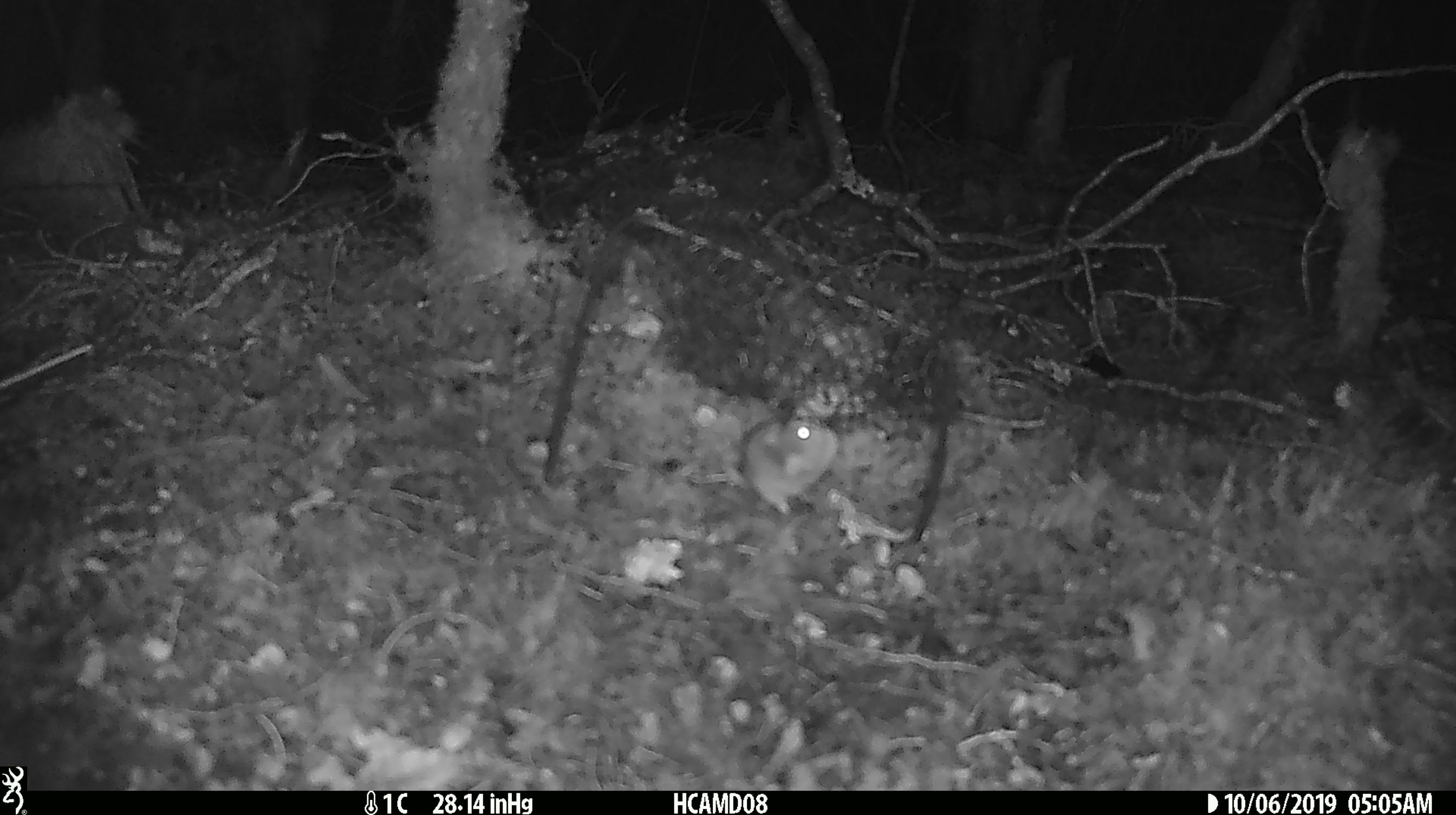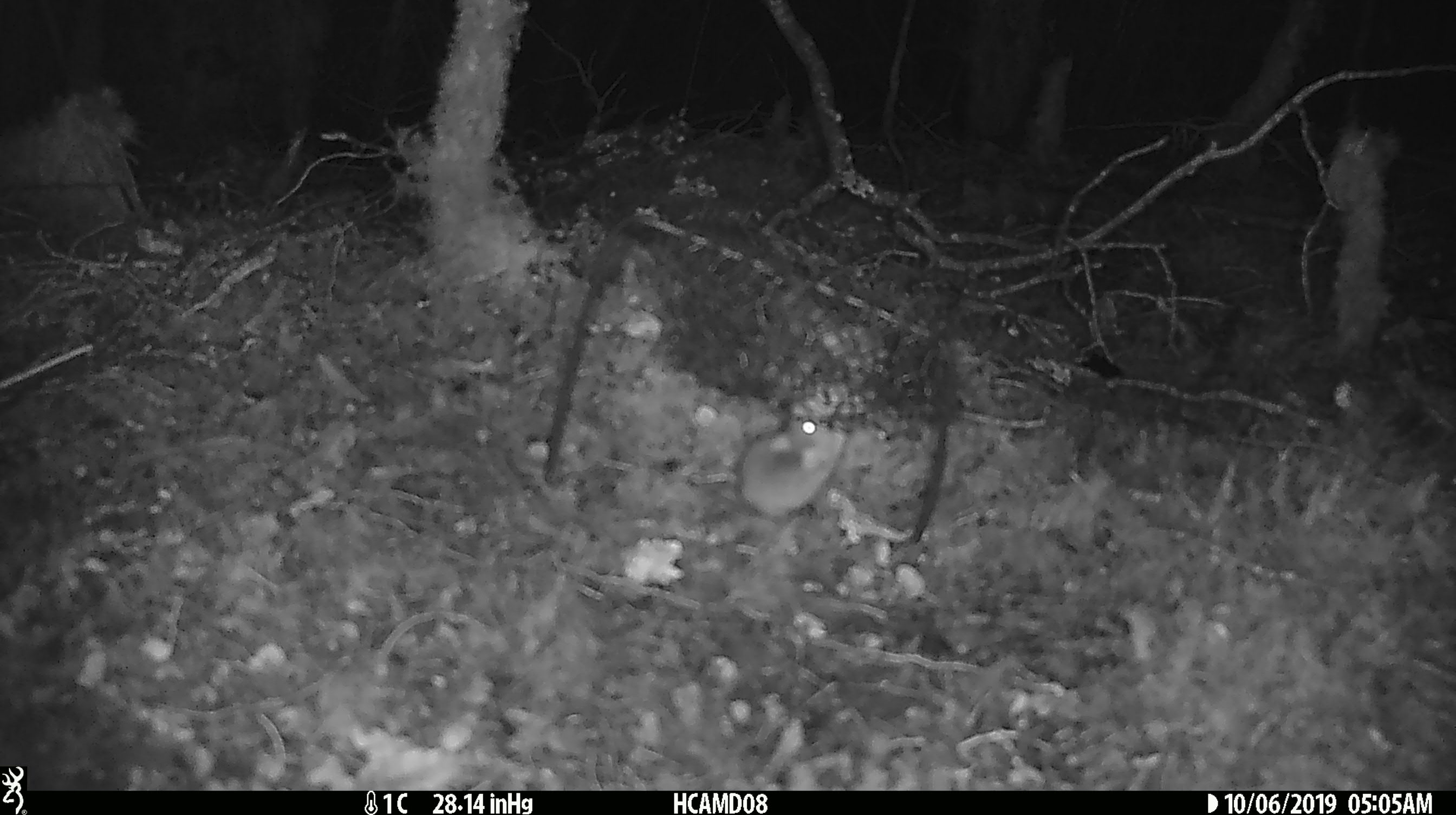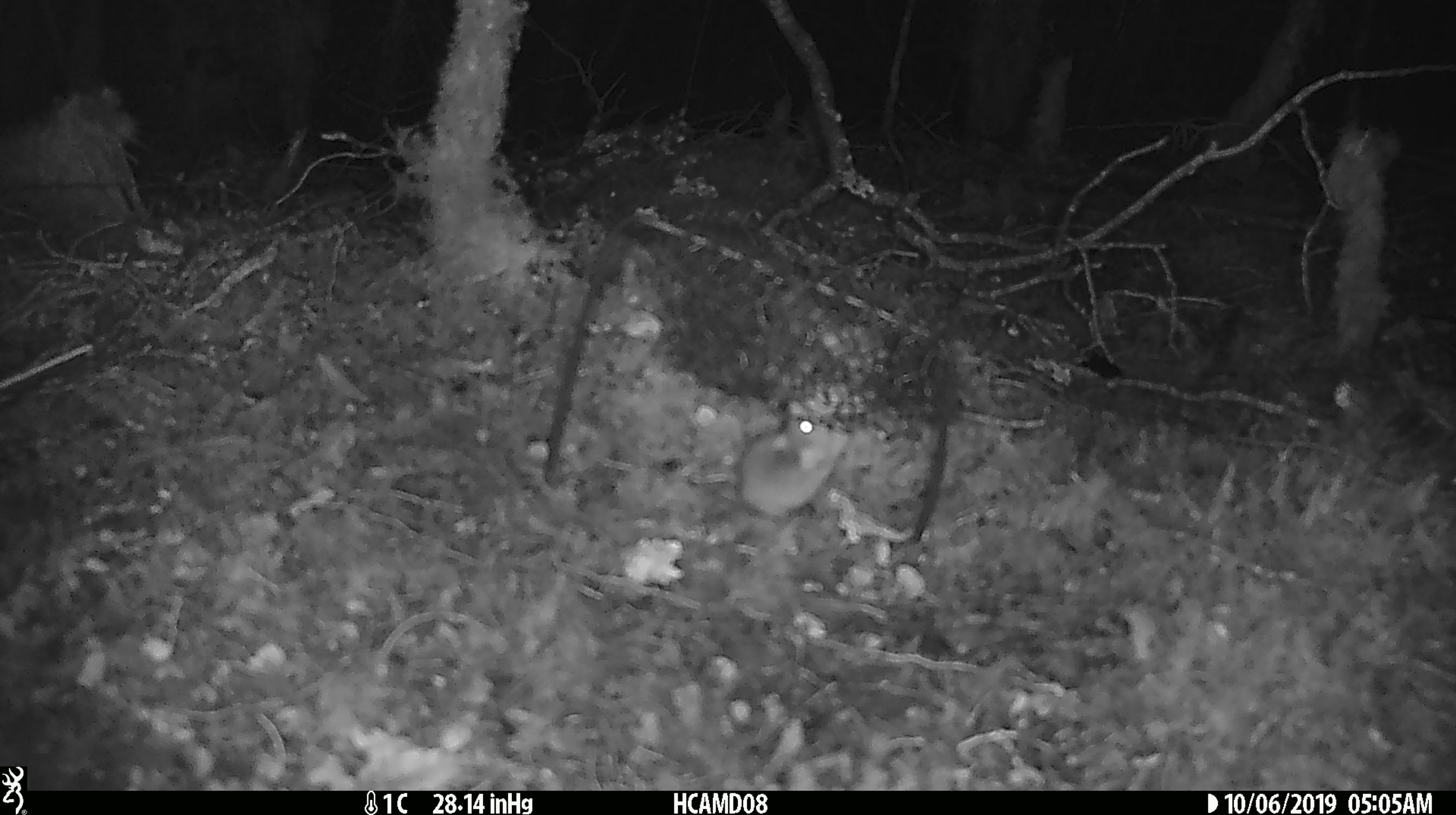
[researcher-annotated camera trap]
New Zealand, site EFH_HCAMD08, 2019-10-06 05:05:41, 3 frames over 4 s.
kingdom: Animalia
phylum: Chordata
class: Mammalia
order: Rodentia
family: Muridae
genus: Mus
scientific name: Mus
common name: mouse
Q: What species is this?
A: Mouse (Mus).